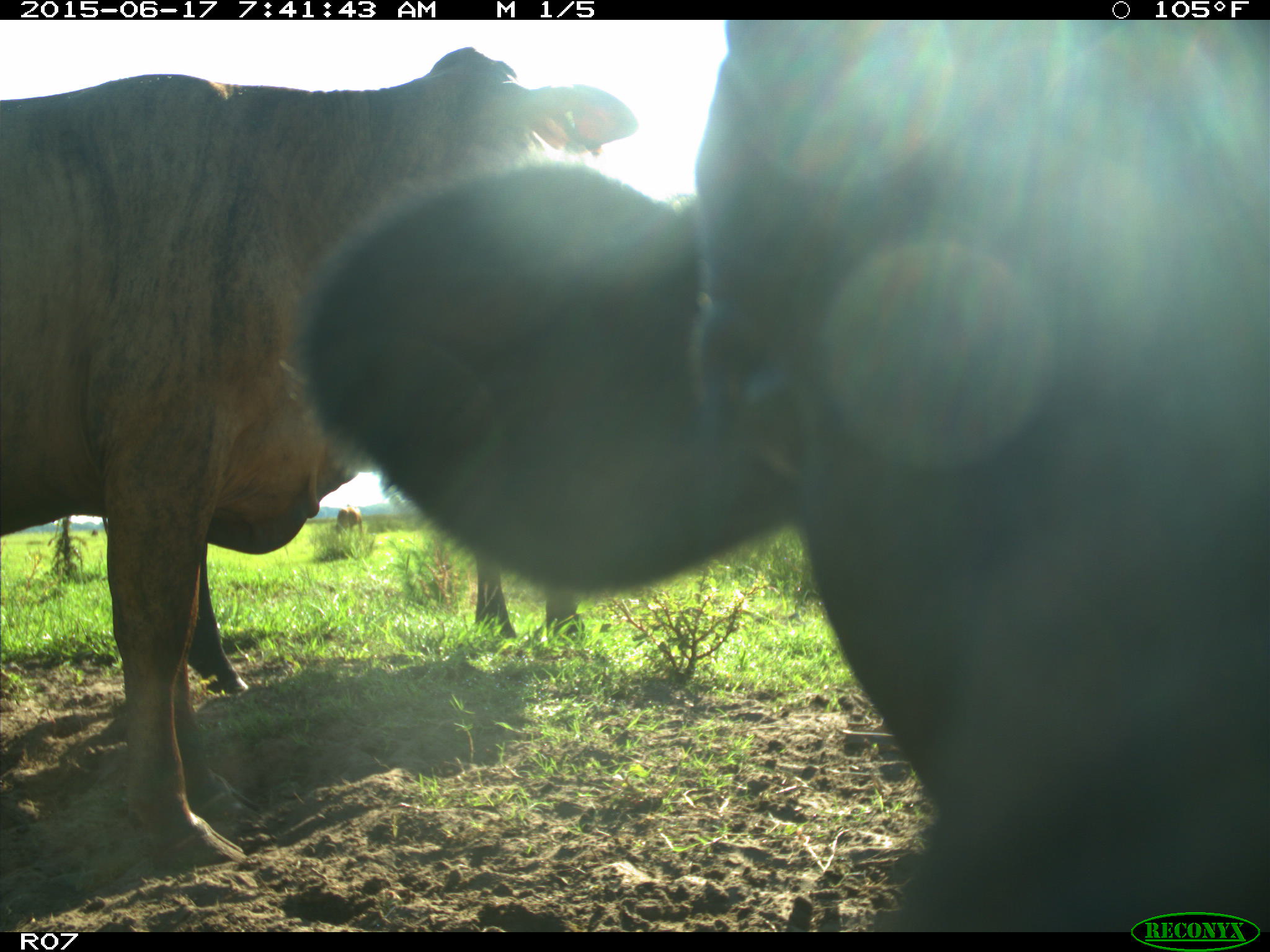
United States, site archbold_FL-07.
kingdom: Animalia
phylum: Chordata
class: Mammalia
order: Artiodactyla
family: Bovidae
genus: Bos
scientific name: Bos taurus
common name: domestic cow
Bos taurus (domestic cow).